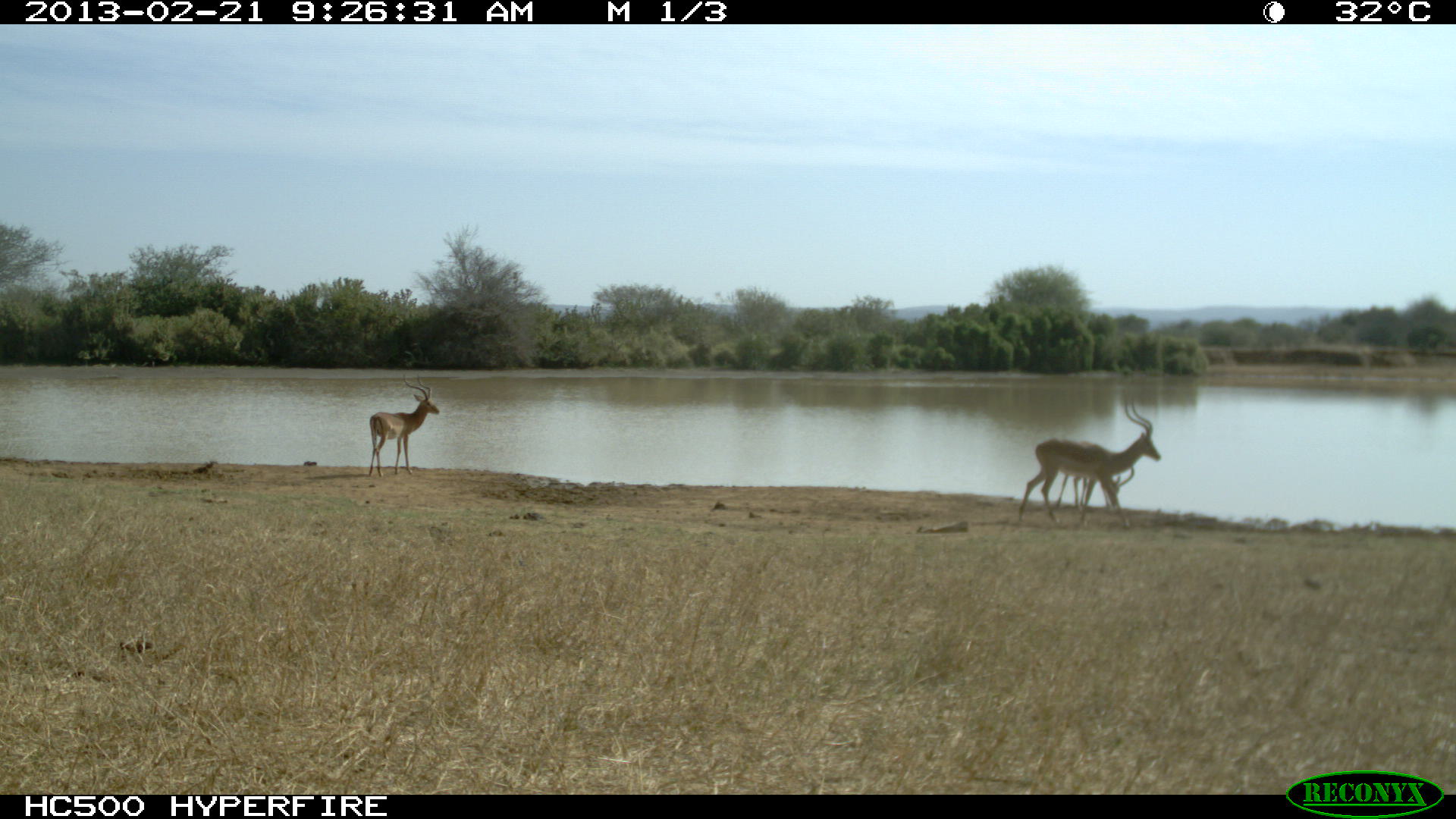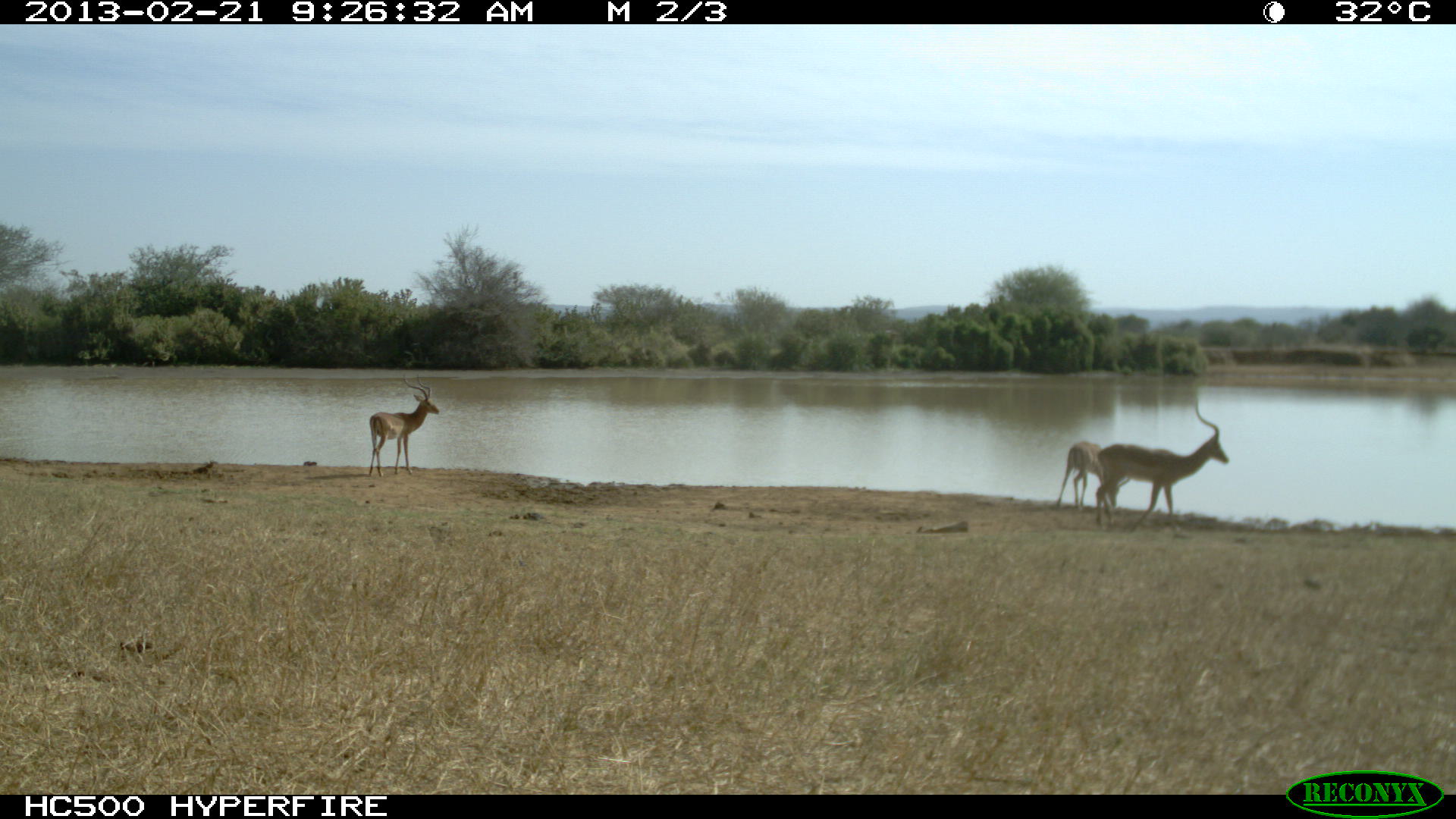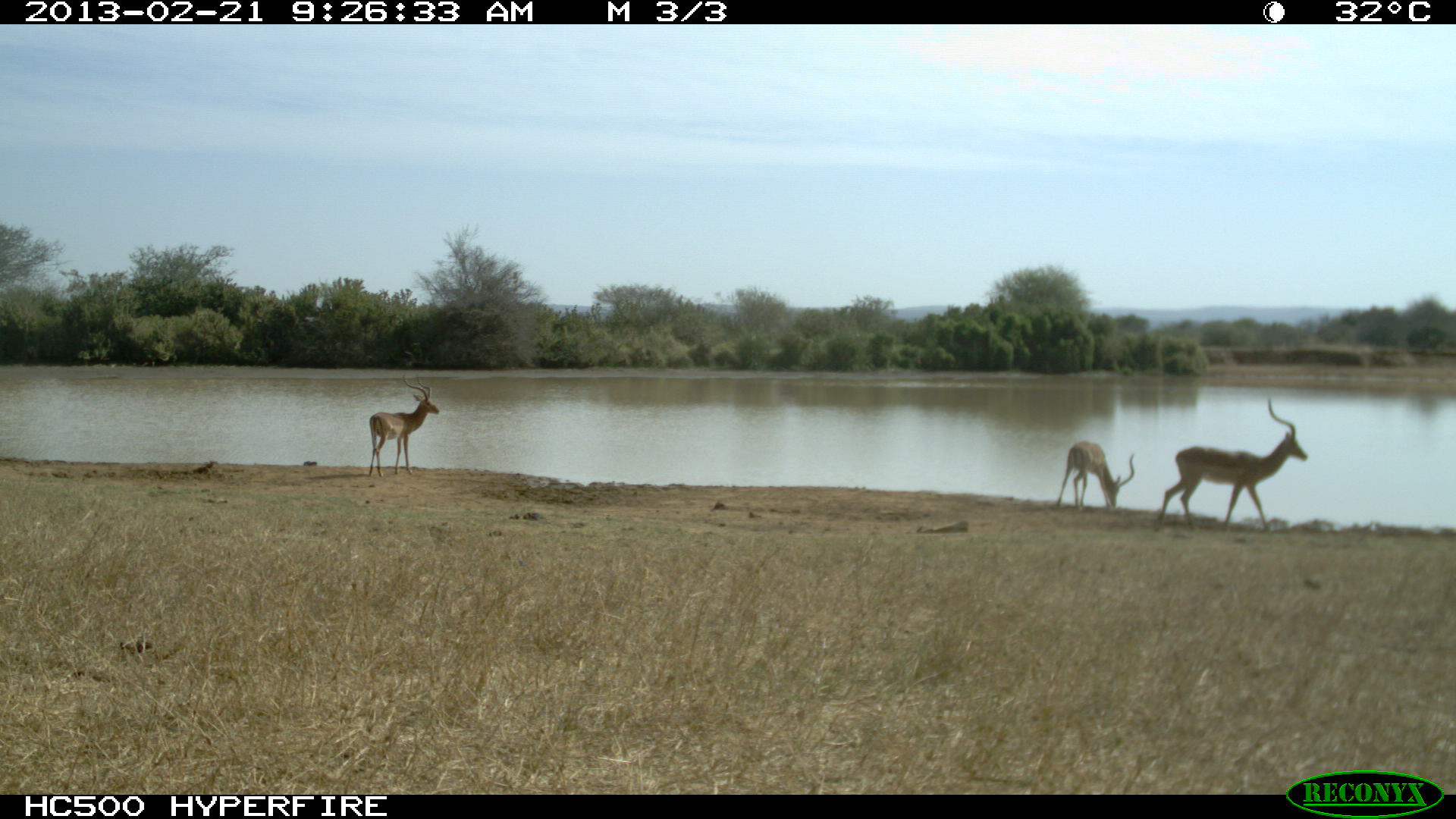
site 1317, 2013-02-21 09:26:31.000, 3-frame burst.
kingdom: Animalia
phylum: Chordata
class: Mammalia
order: Artiodactyla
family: Bovidae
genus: Aepyceros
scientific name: Aepyceros melampus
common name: impala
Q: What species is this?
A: Aepyceros melampus (impala).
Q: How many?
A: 3.